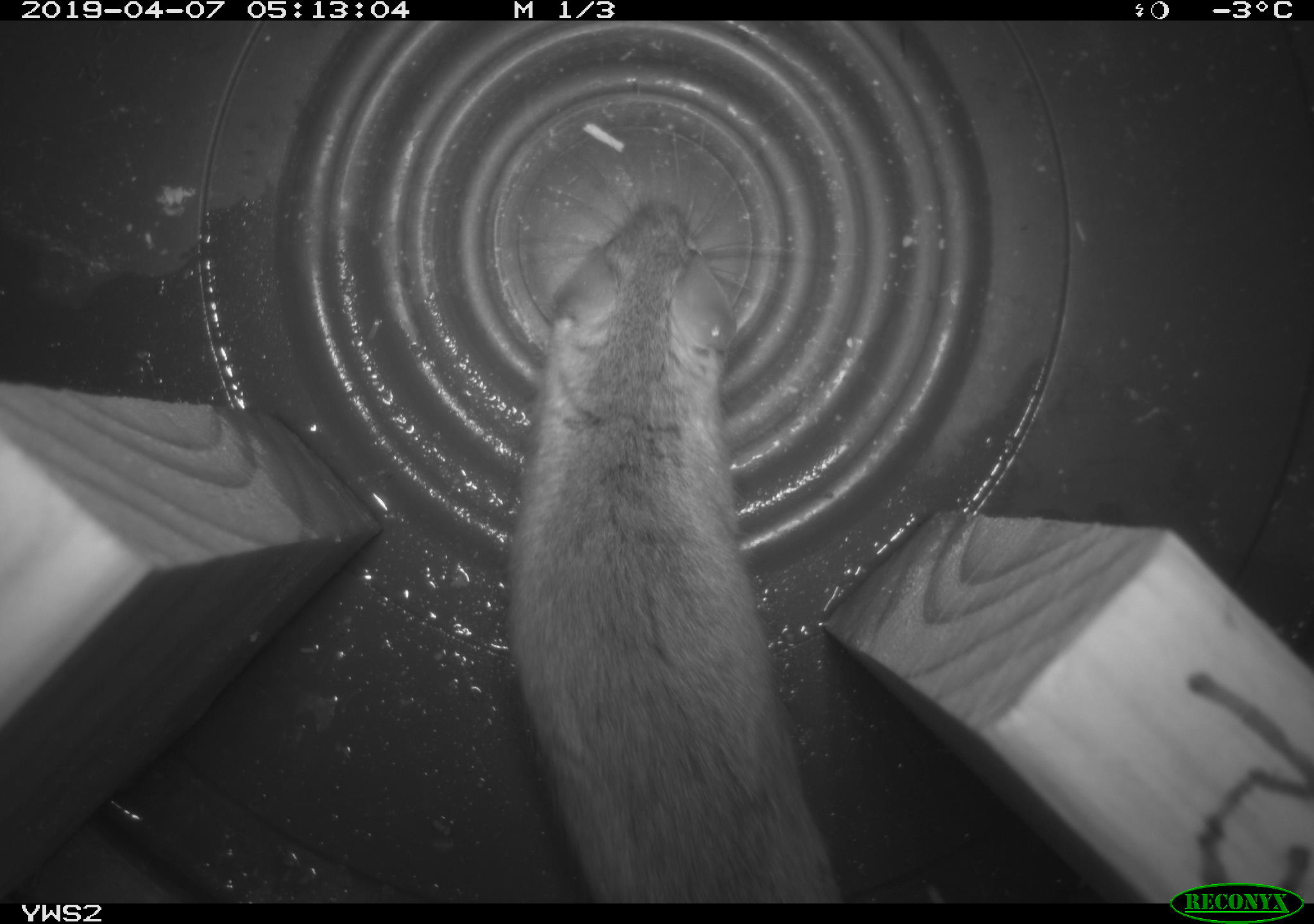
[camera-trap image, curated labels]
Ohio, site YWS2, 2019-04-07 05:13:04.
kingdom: Animalia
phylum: Chordata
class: Mammalia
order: Rodentia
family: Cricetidae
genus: Peromyscus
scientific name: Peromyscus leucopus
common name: white-footed mouse